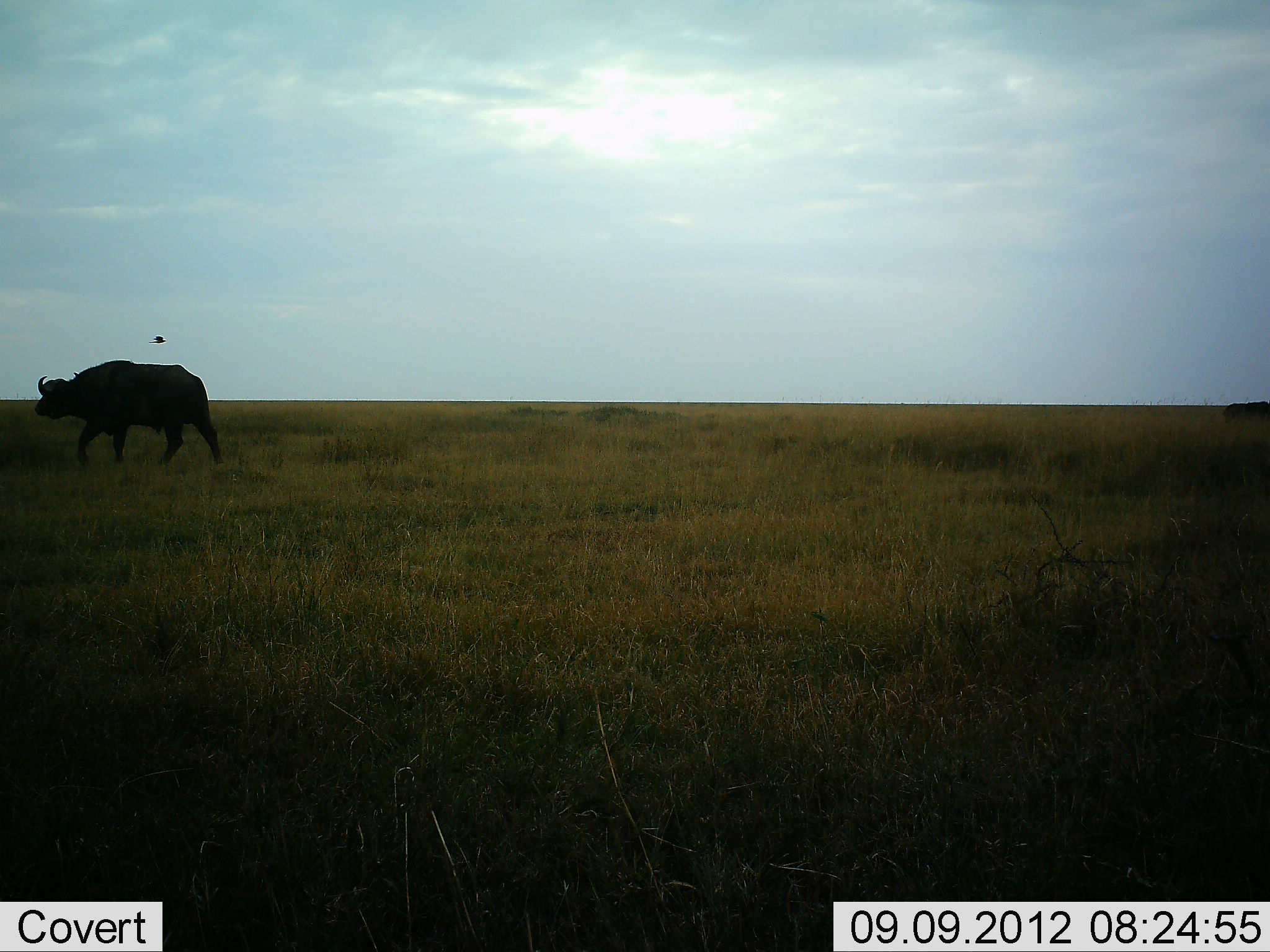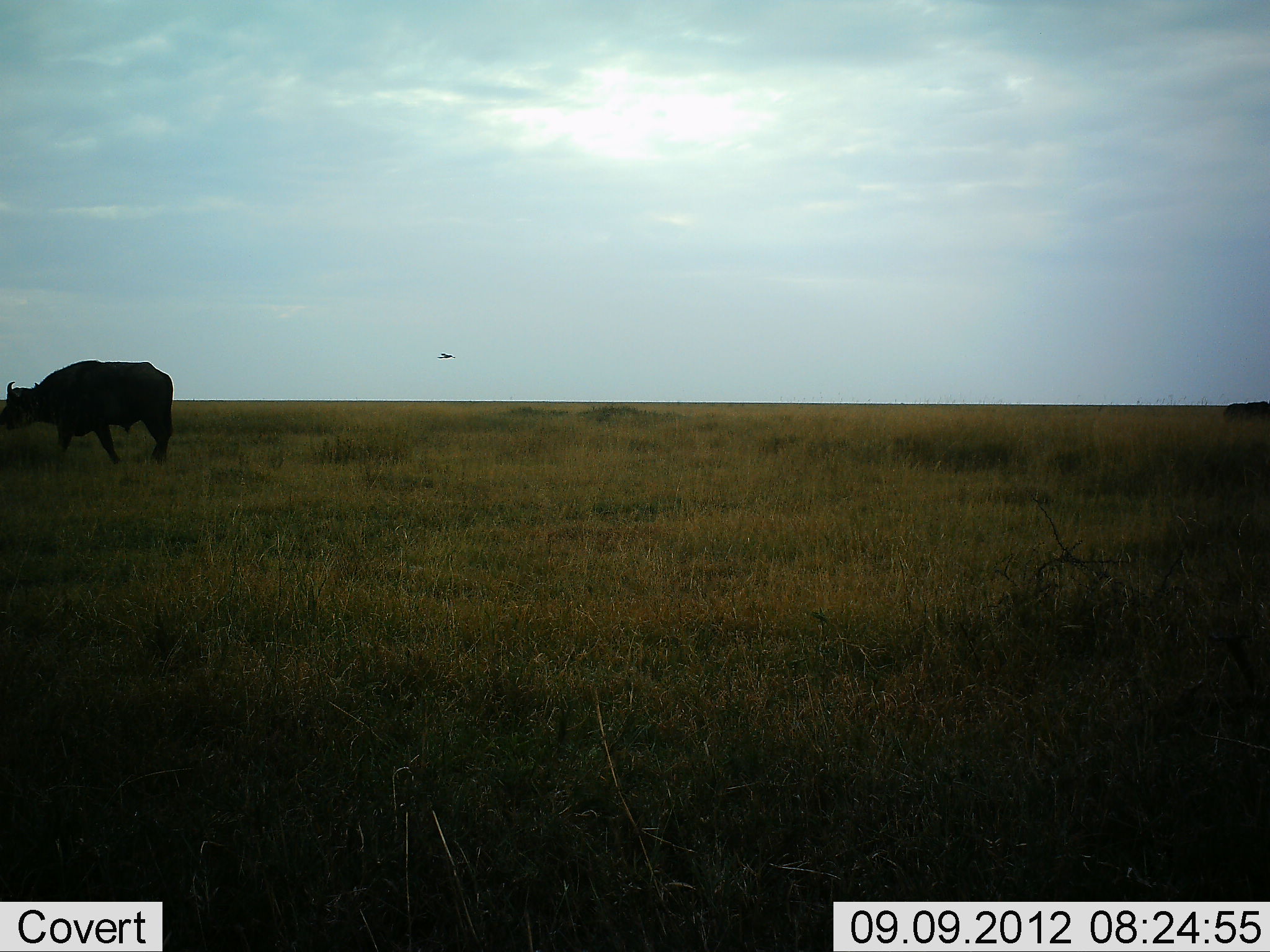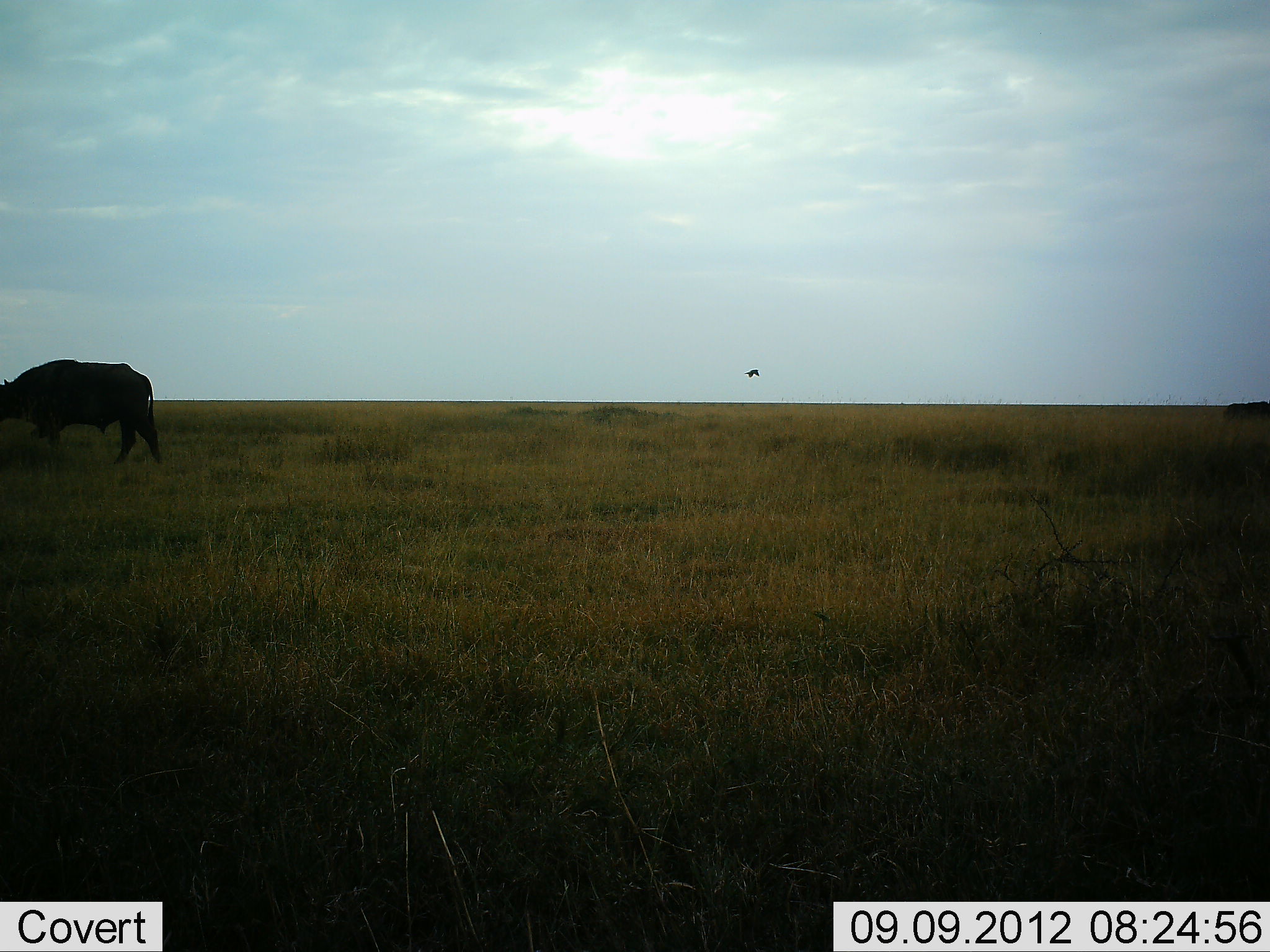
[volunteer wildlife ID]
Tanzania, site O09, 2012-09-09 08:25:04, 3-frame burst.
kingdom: Animalia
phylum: Chordata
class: Mammalia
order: Artiodactyla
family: Bovidae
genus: Syncerus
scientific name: Syncerus caffer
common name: cape buffalo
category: buffalo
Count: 1.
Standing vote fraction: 5%.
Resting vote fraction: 0%.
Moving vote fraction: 95%.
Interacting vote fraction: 0%.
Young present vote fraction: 0%.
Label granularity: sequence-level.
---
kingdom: Animalia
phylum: Chordata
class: Aves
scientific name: Aves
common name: bird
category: otherbird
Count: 1.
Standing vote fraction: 0%.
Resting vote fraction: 0%.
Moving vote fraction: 100%.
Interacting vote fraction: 0%.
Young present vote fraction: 0%.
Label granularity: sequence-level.